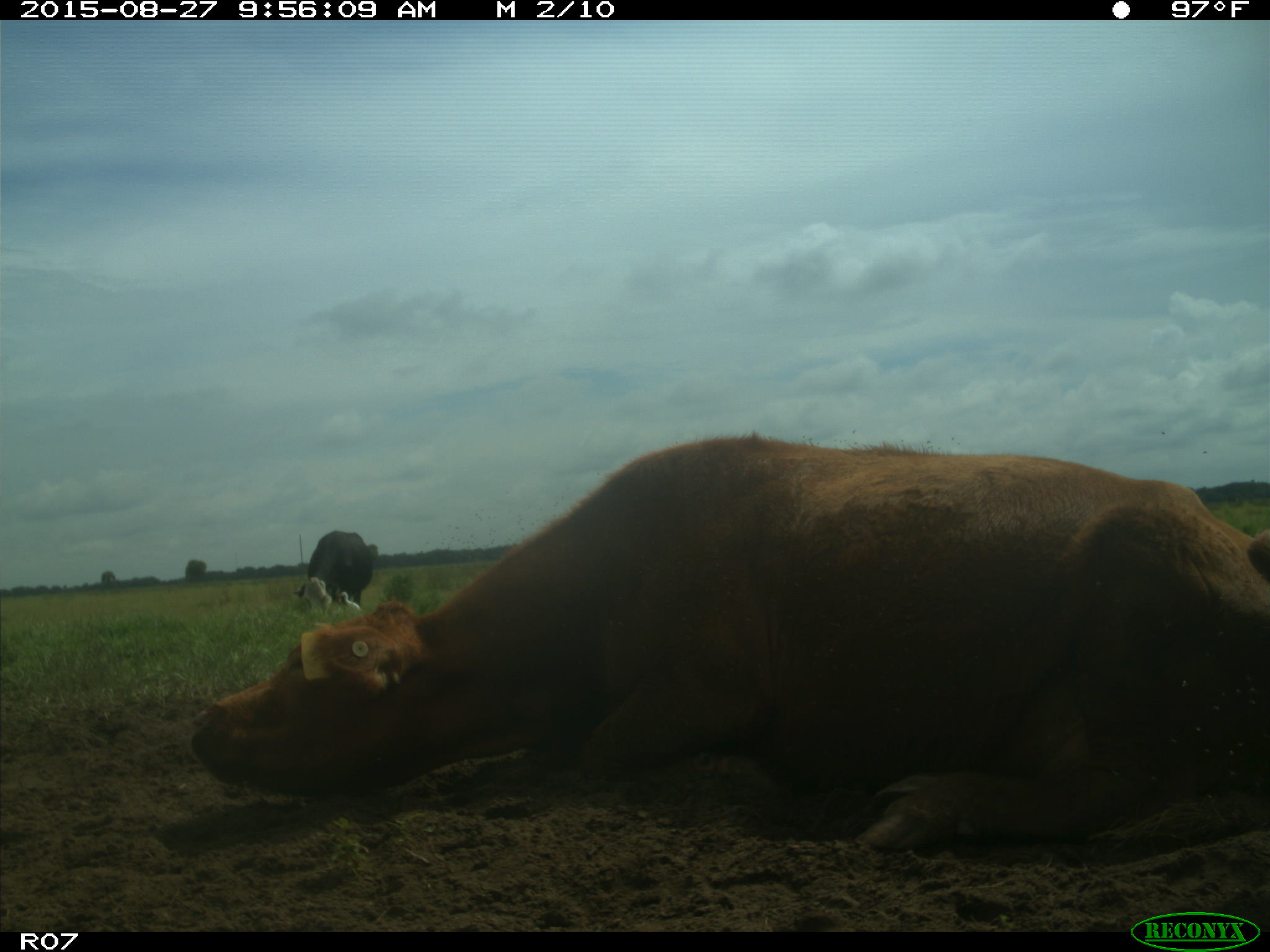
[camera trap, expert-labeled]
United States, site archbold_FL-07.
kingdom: Animalia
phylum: Chordata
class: Mammalia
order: Artiodactyla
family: Bovidae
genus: Bos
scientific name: Bos taurus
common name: domestic cow